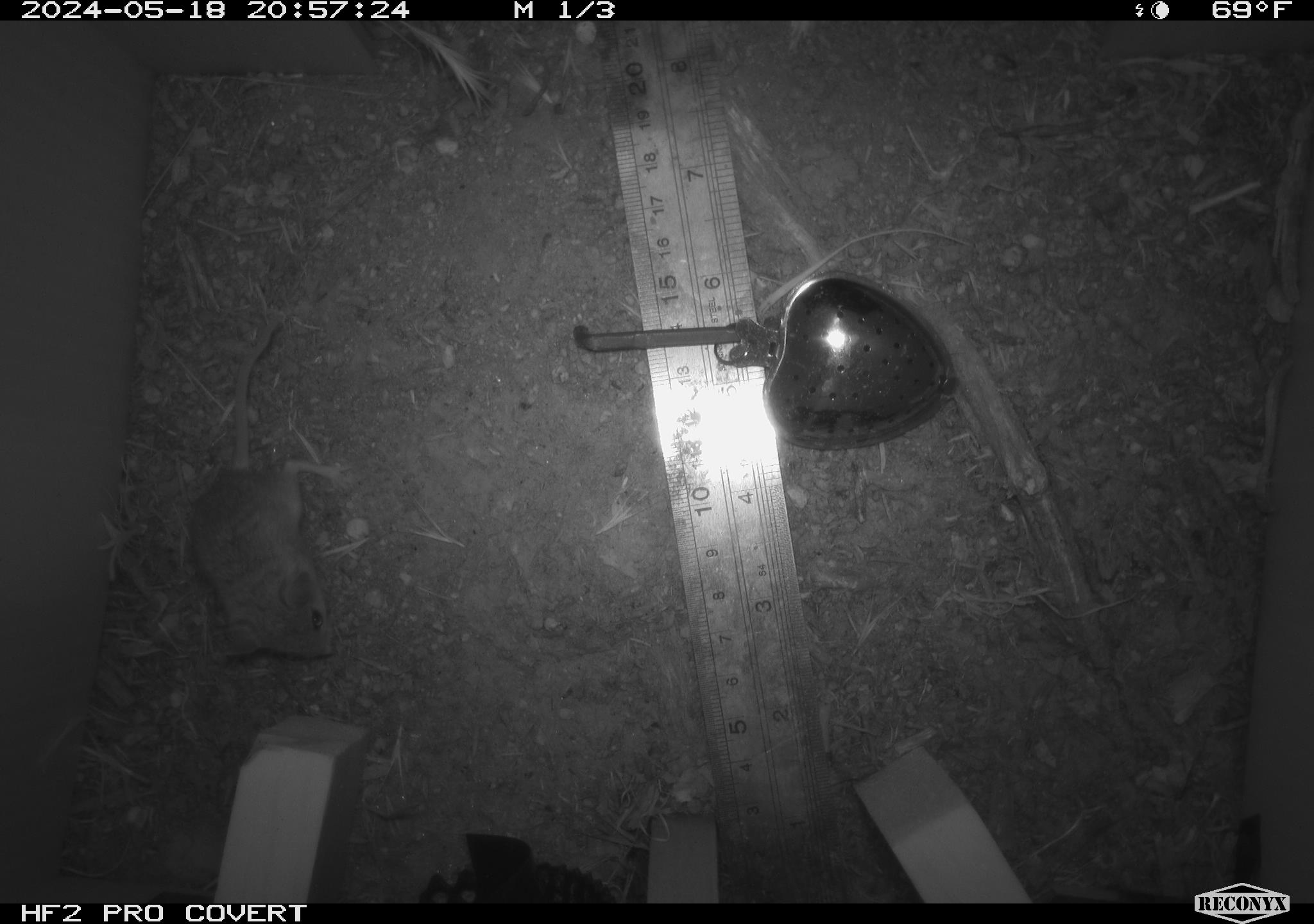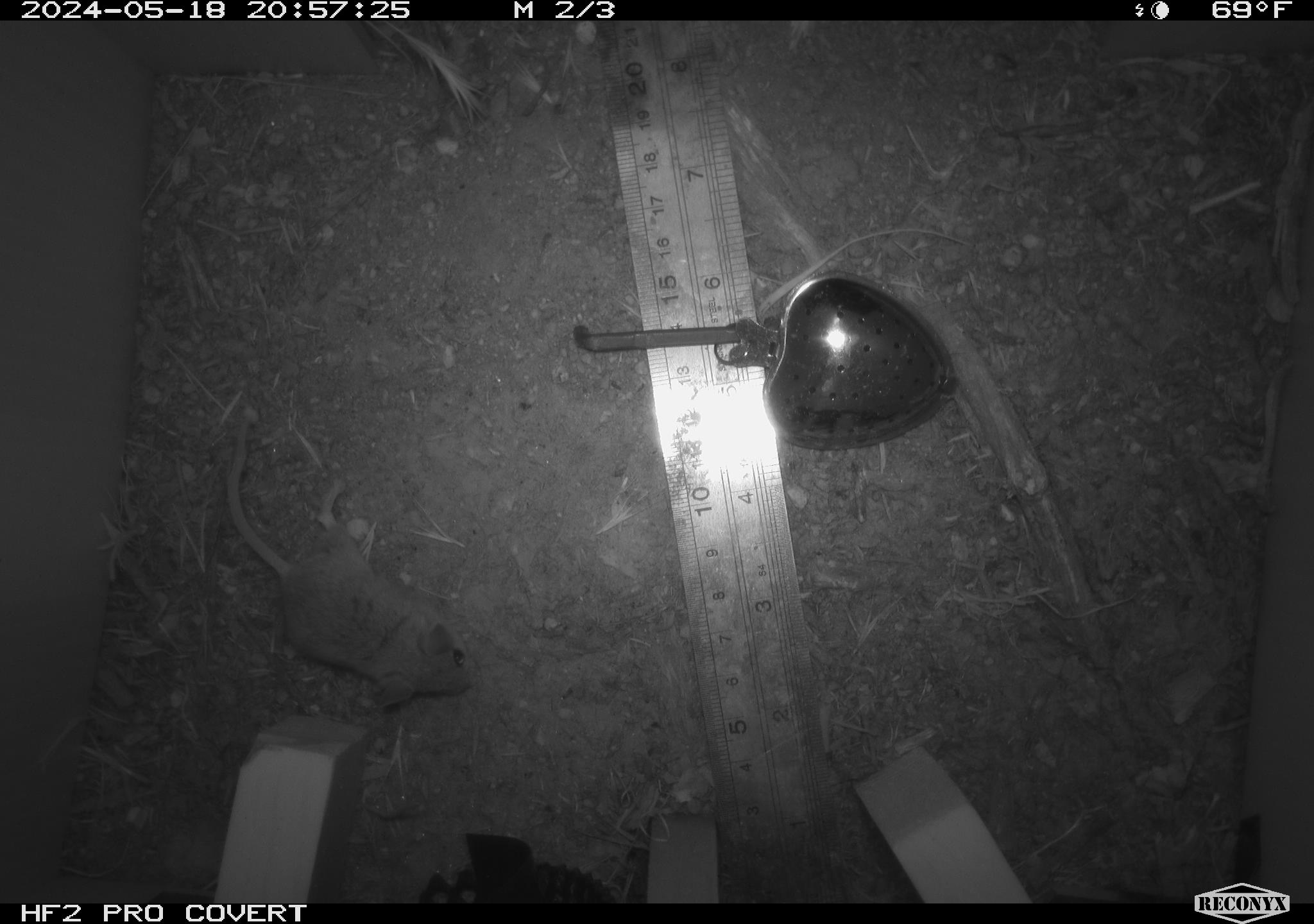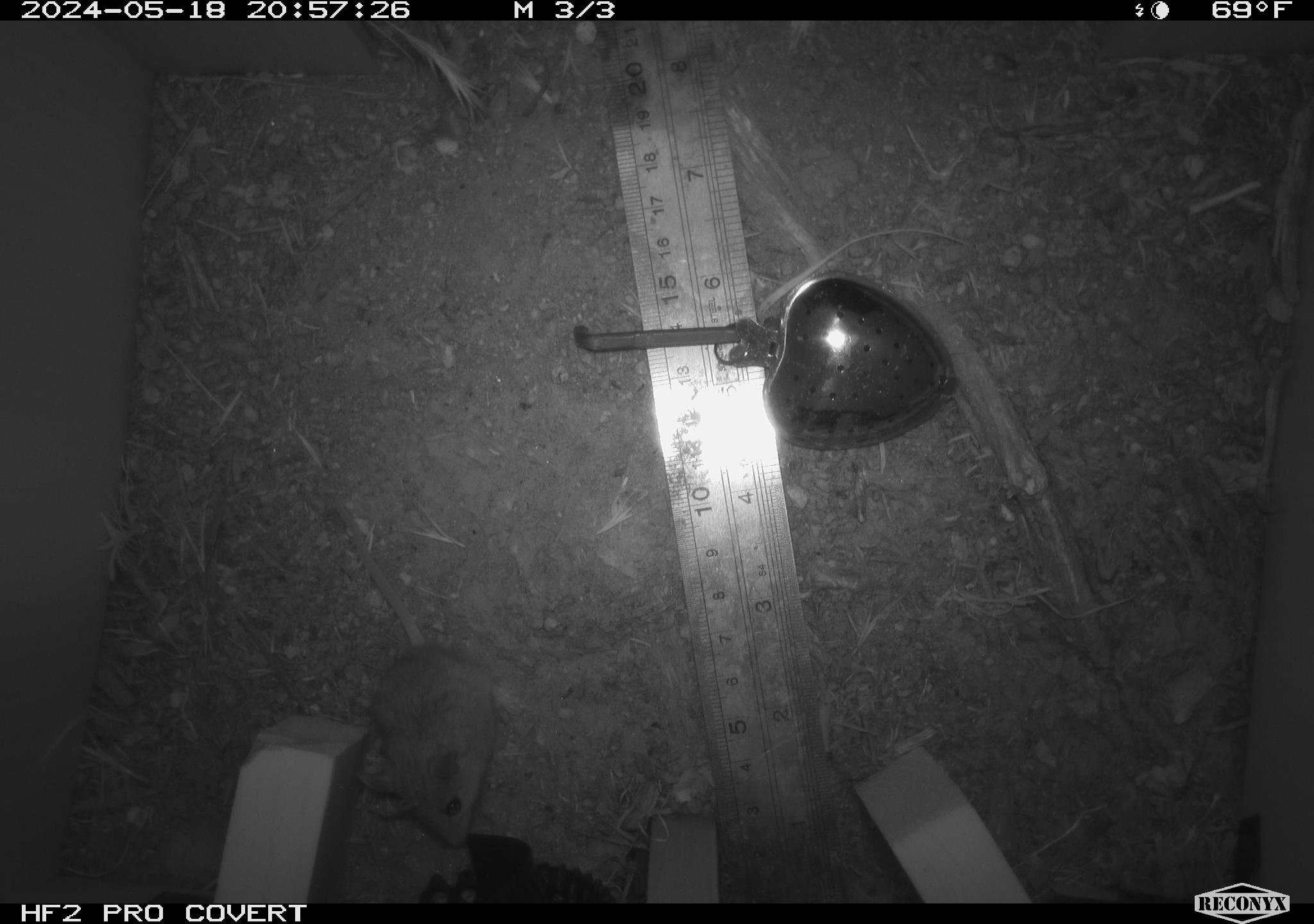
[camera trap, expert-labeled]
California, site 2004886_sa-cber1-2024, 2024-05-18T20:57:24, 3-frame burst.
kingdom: Animalia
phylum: Chordata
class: Mammalia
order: Rodentia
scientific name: Rodentia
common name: mouse species